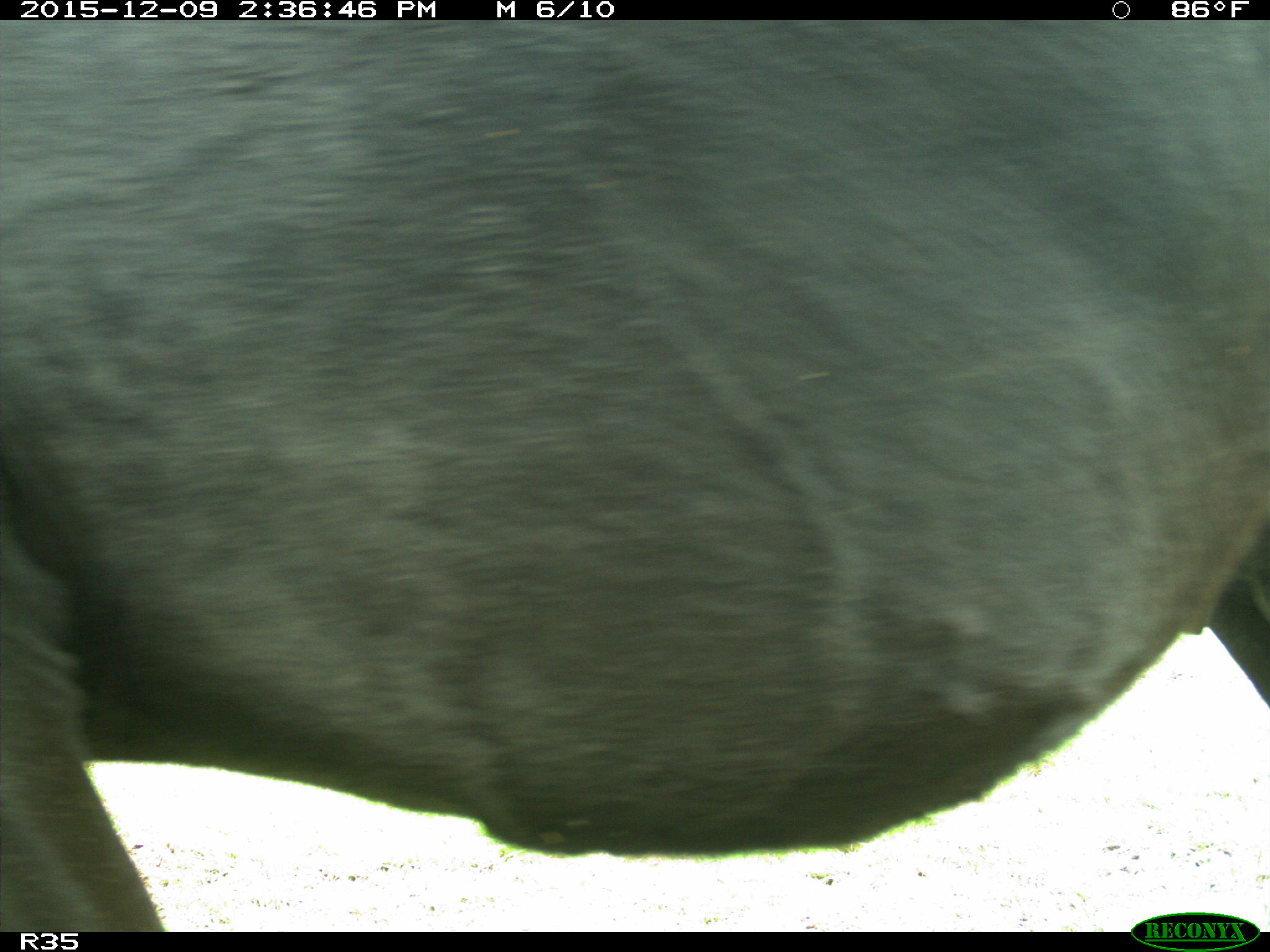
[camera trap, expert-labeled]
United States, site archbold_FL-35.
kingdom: Animalia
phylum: Chordata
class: Mammalia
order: Artiodactyla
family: Bovidae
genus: Bos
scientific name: Bos taurus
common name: domestic cow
Bos taurus (domestic cow).